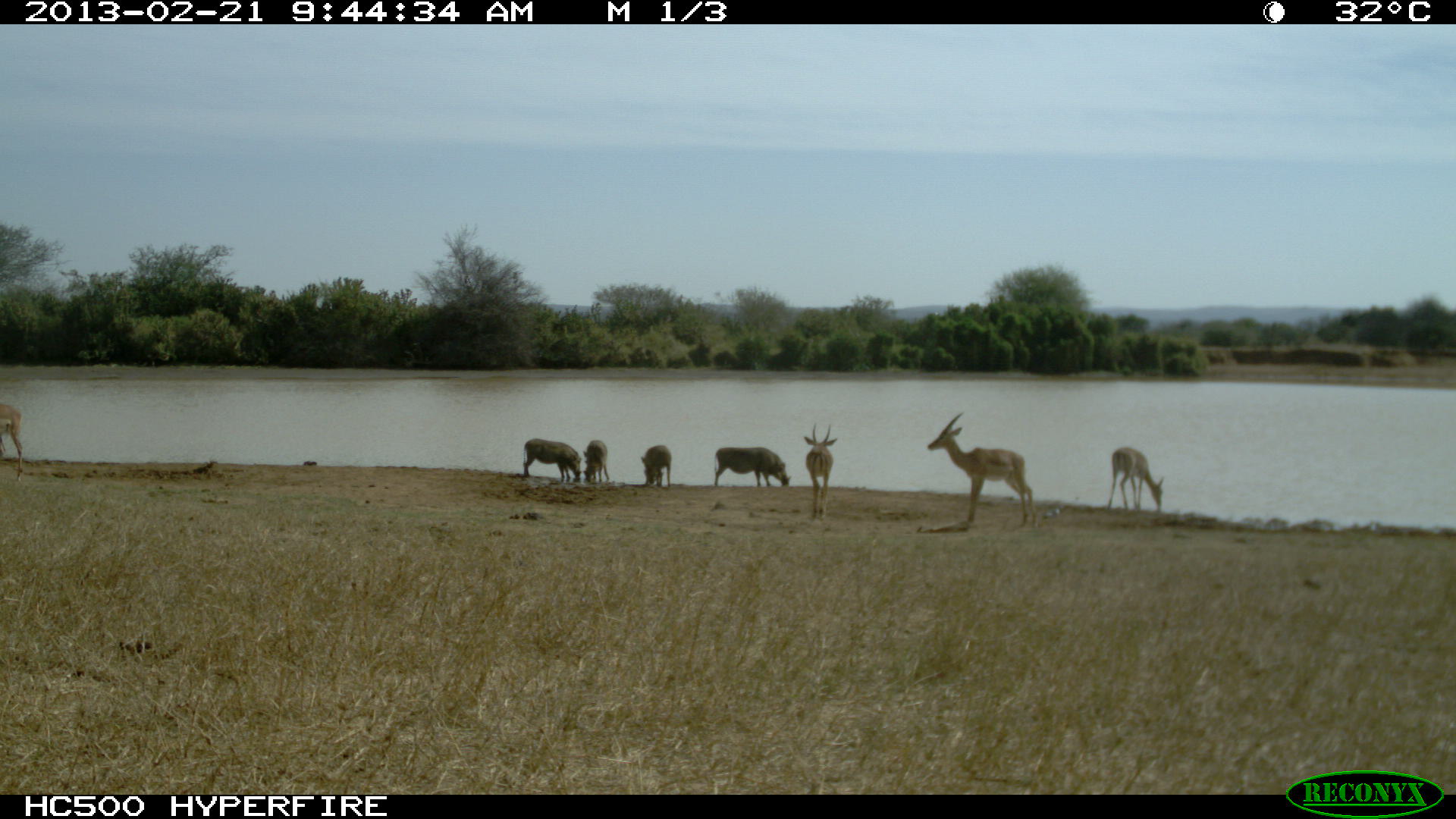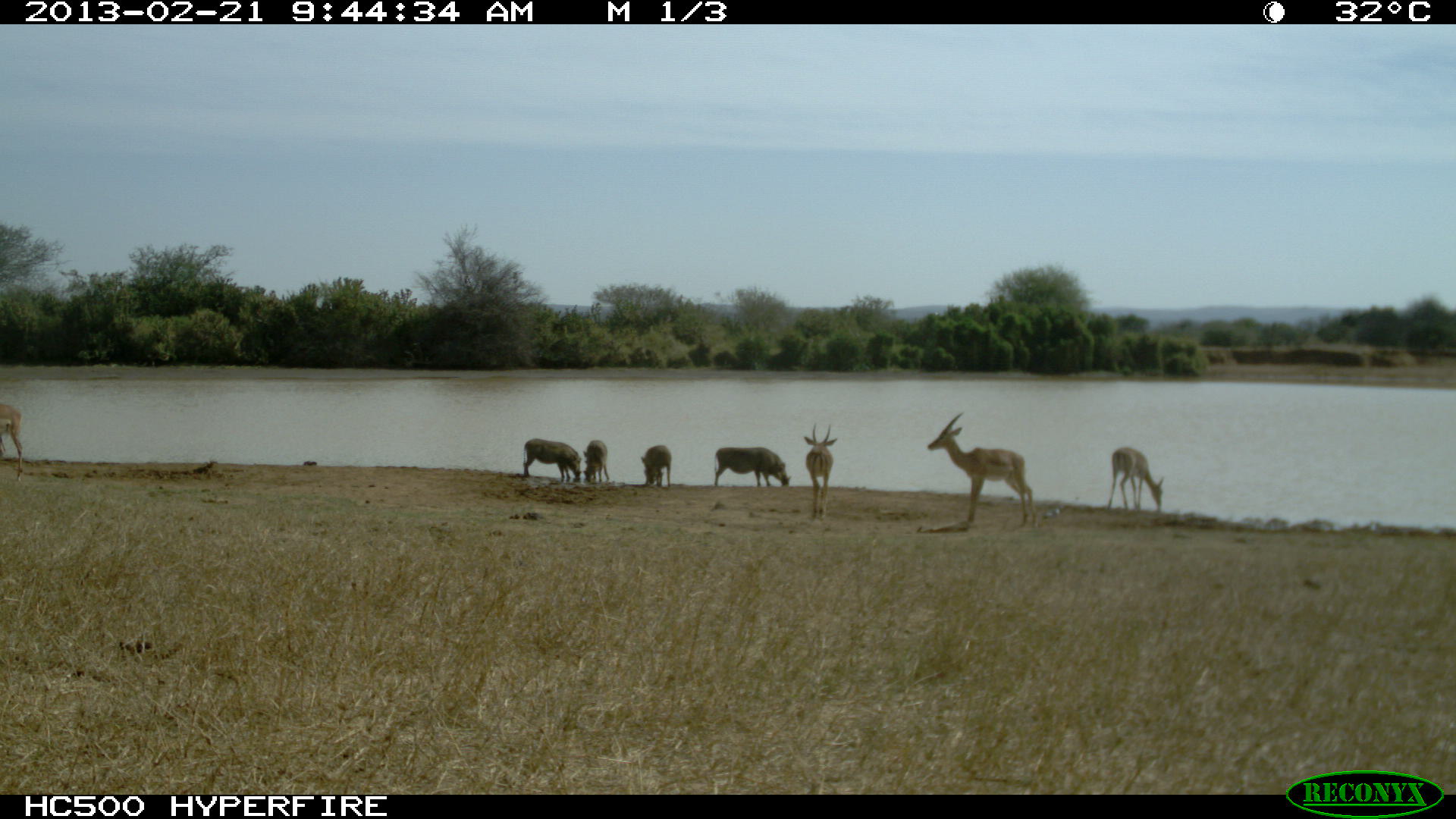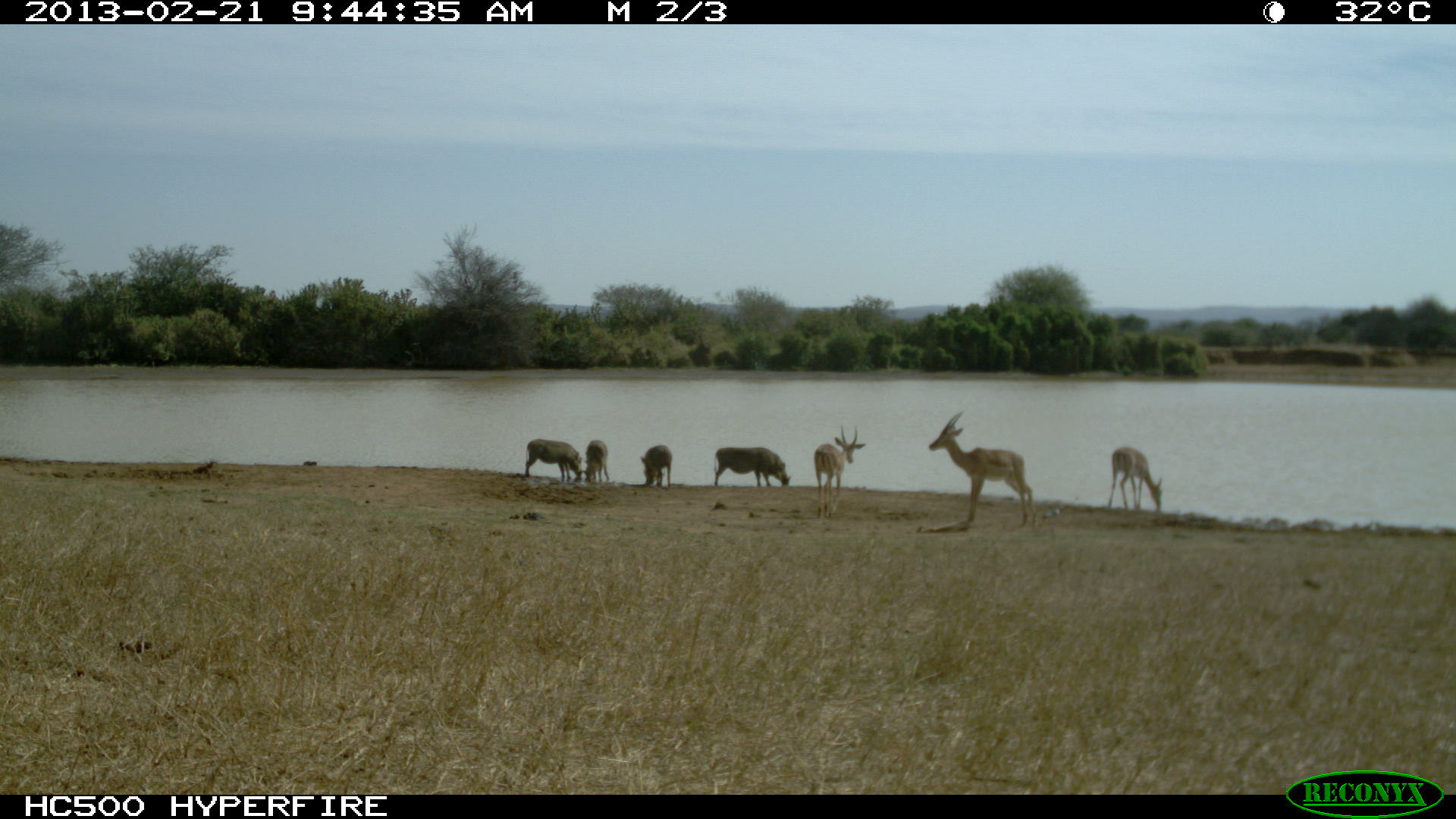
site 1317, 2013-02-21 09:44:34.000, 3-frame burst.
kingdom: Animalia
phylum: Chordata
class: Mammalia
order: Artiodactyla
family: Bovidae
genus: Aepyceros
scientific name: Aepyceros melampus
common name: impala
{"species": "Aepyceros melampus (impala)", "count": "5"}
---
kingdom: Animalia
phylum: Chordata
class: Mammalia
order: Artiodactyla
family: Suidae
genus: Phacochoerus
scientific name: Phacochoerus africanus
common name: common warthog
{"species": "Phacochoerus africanus (common warthog)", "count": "4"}